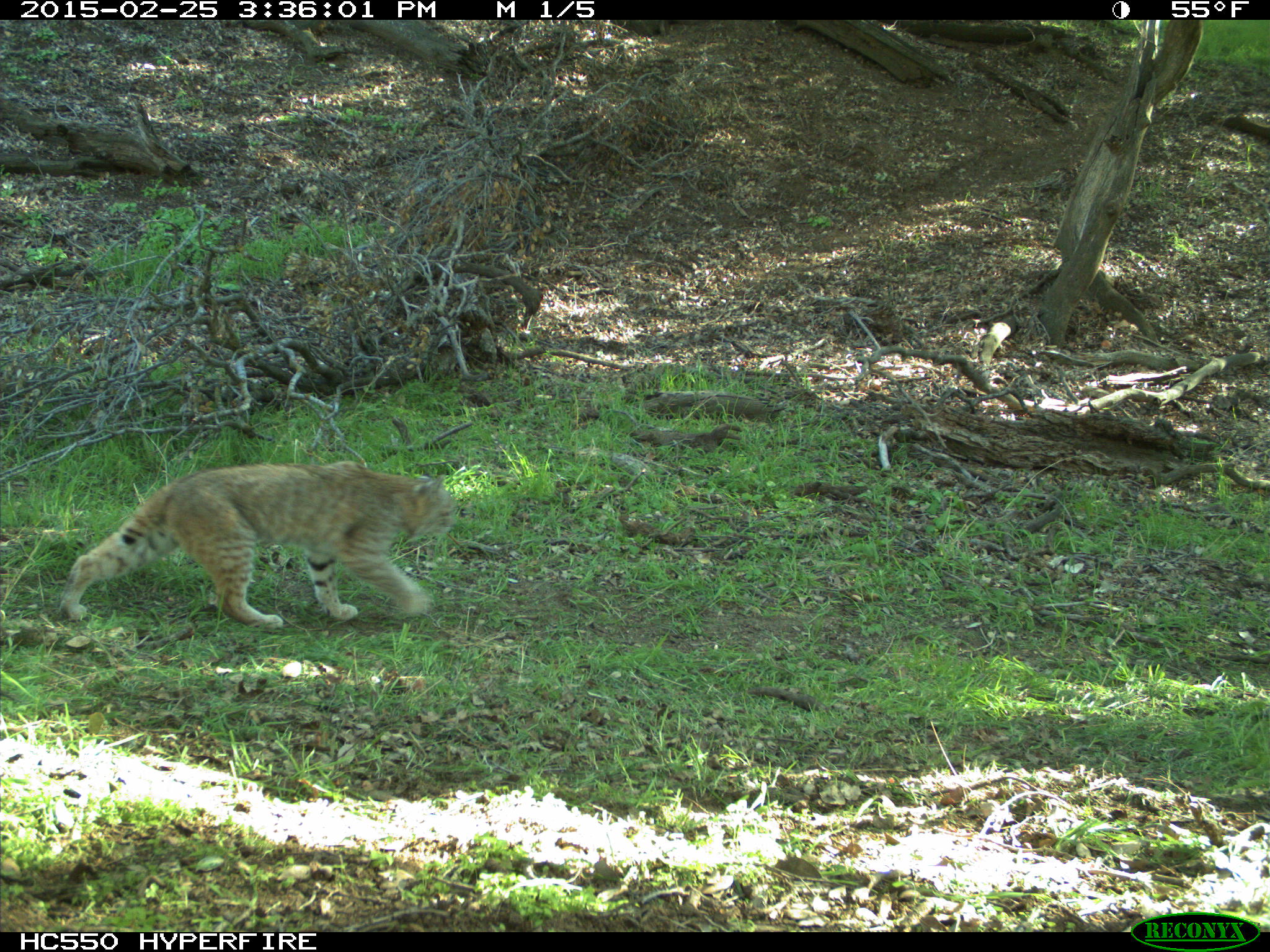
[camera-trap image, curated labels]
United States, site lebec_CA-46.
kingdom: Animalia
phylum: Chordata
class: Mammalia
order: Carnivora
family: Felidae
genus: Lynx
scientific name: Lynx rufus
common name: bobcat